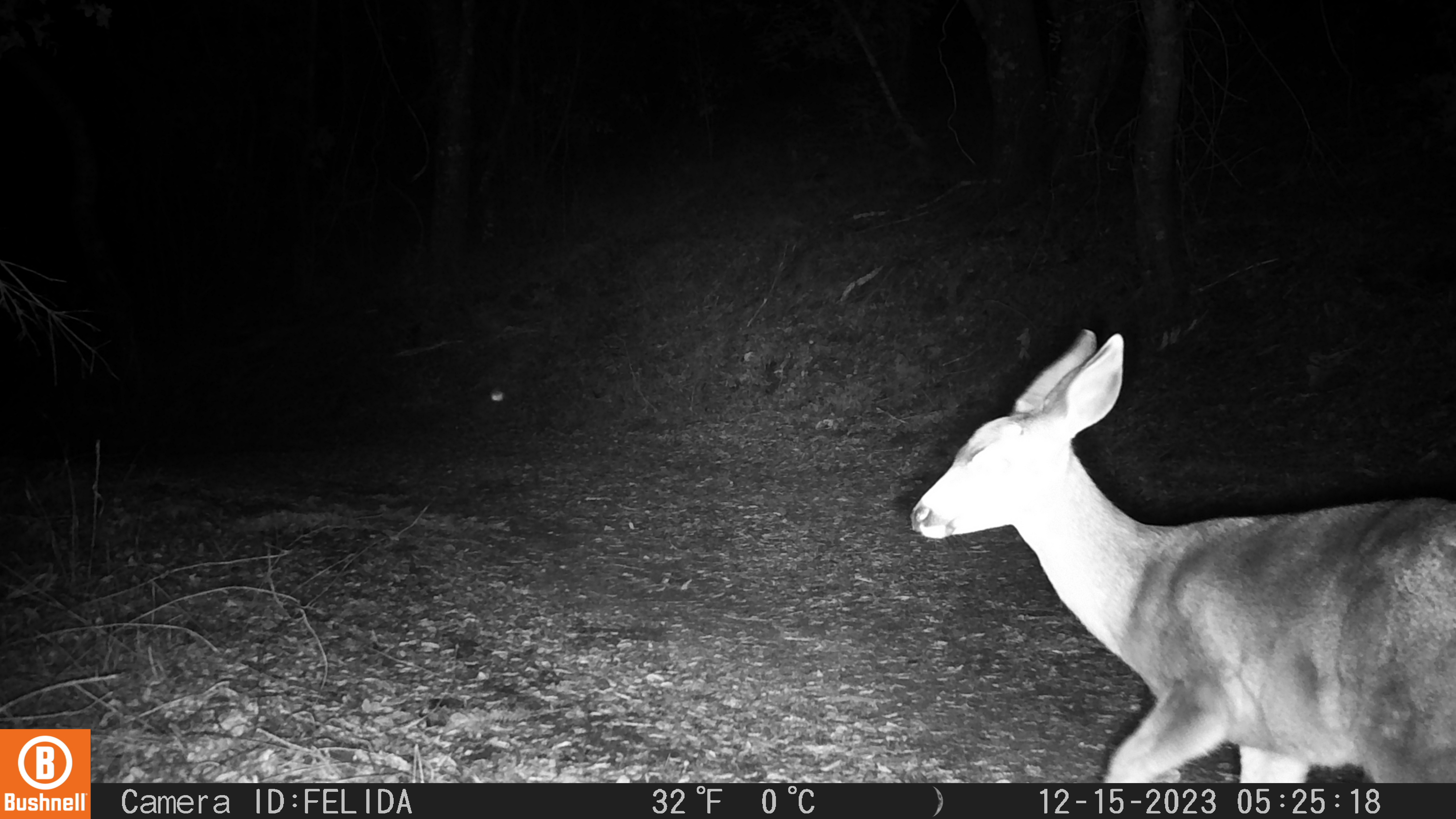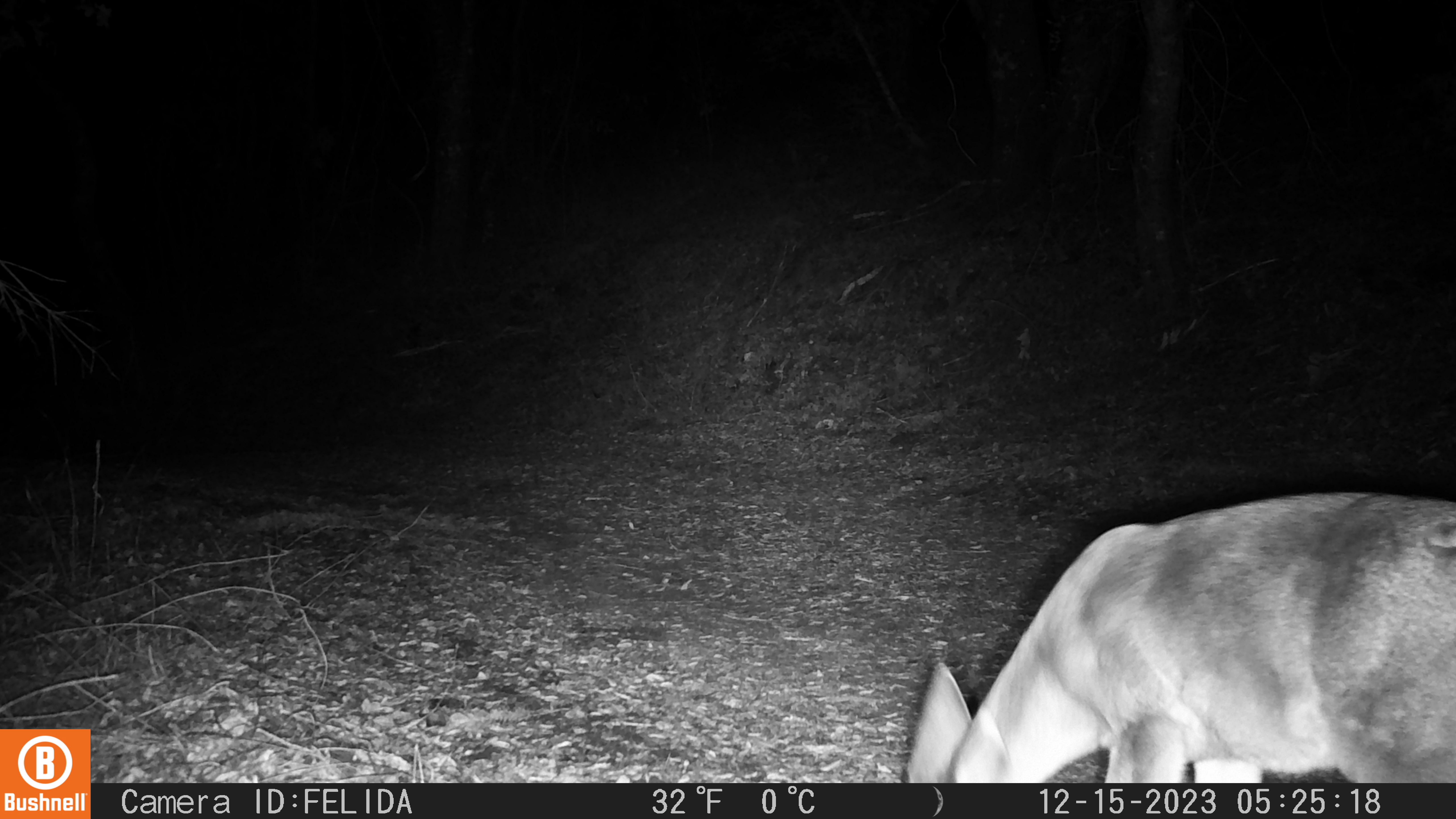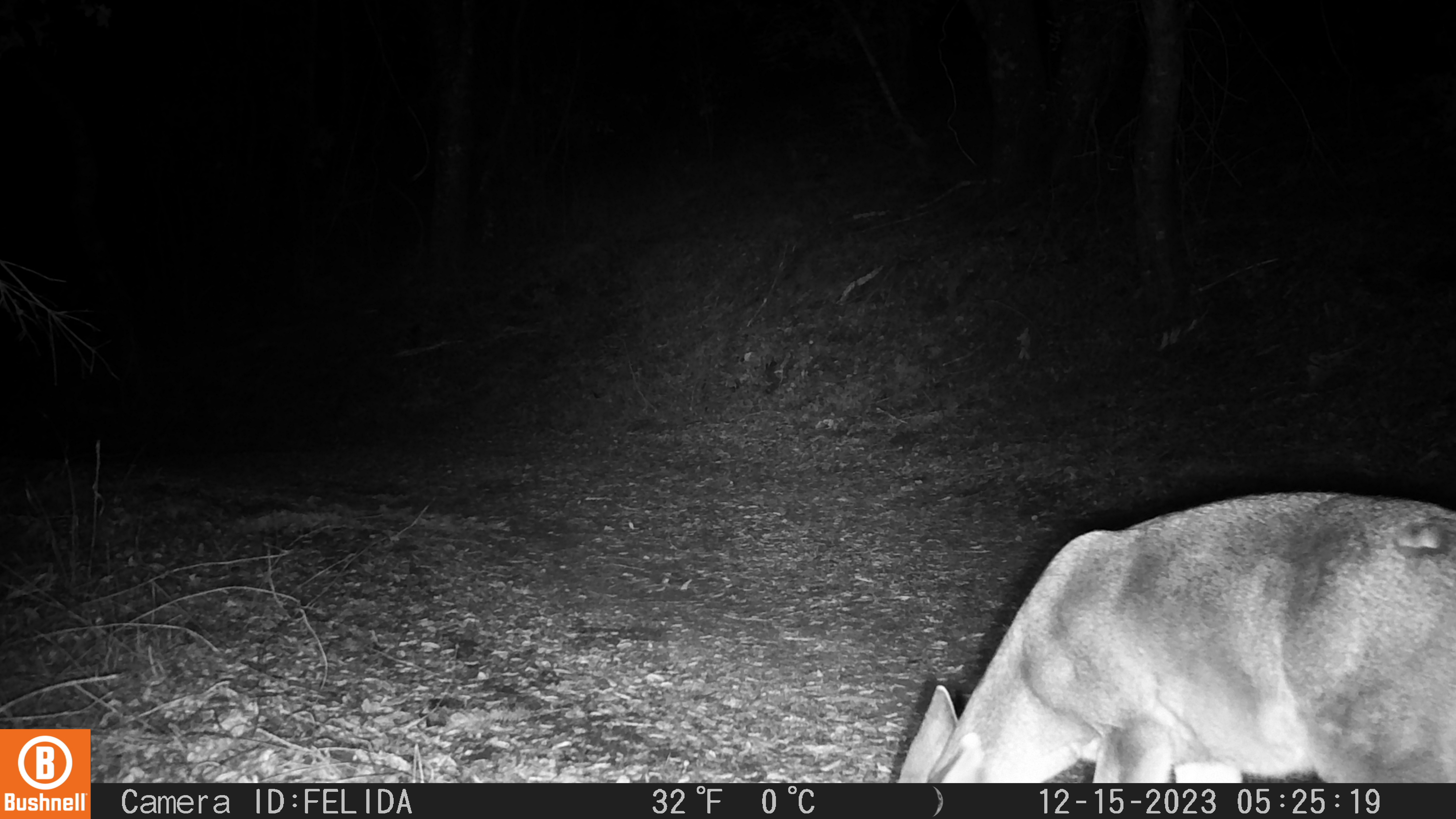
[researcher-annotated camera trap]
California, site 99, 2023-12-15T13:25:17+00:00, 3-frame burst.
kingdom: Animalia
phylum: Chordata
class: Mammalia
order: Artiodactyla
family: Cervidae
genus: Odocoileus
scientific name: Odocoileus hemionus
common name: mule deer